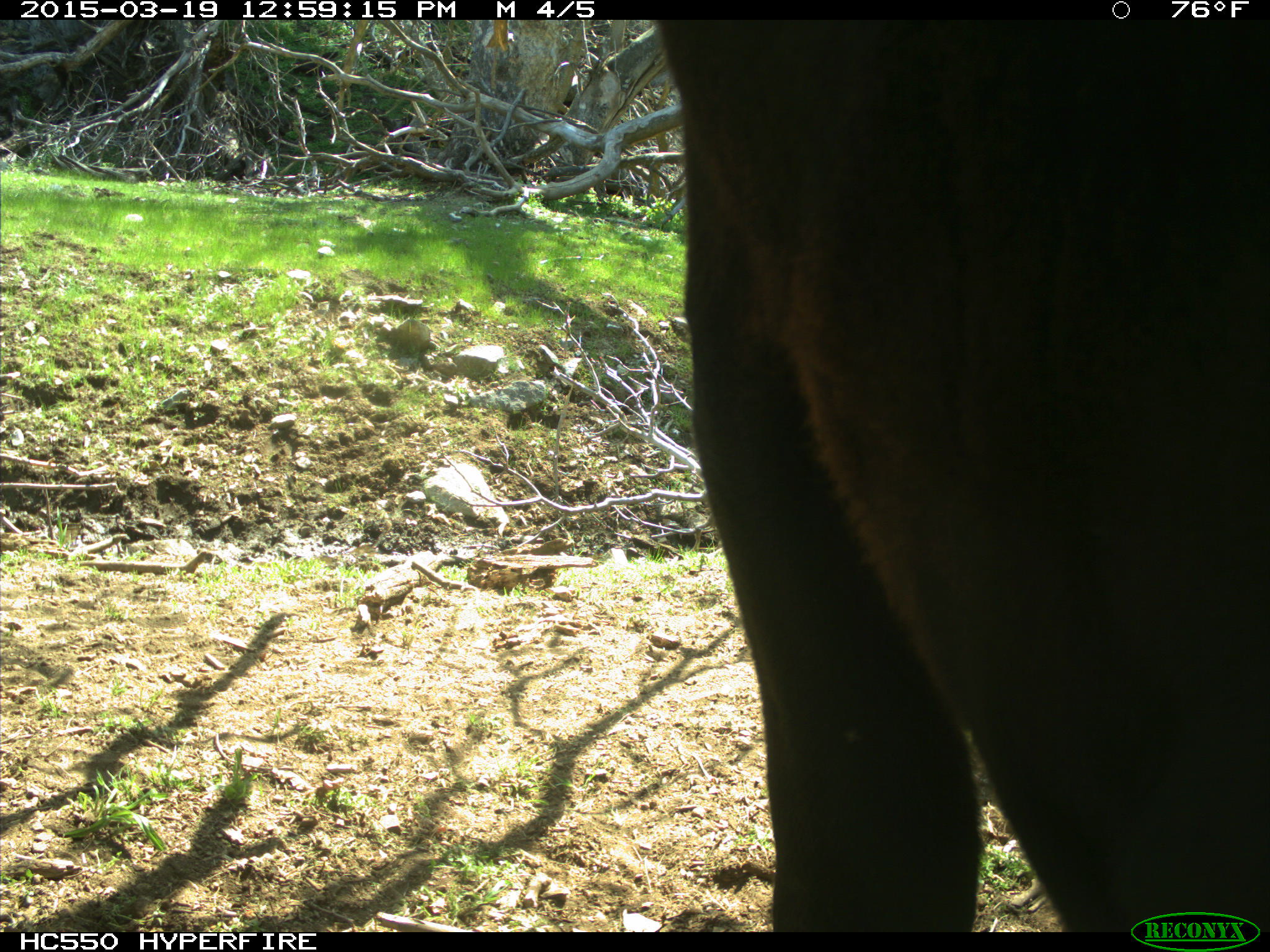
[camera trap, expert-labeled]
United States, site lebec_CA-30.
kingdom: Animalia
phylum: Chordata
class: Mammalia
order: Artiodactyla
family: Bovidae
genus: Bos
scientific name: Bos taurus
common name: domestic cow